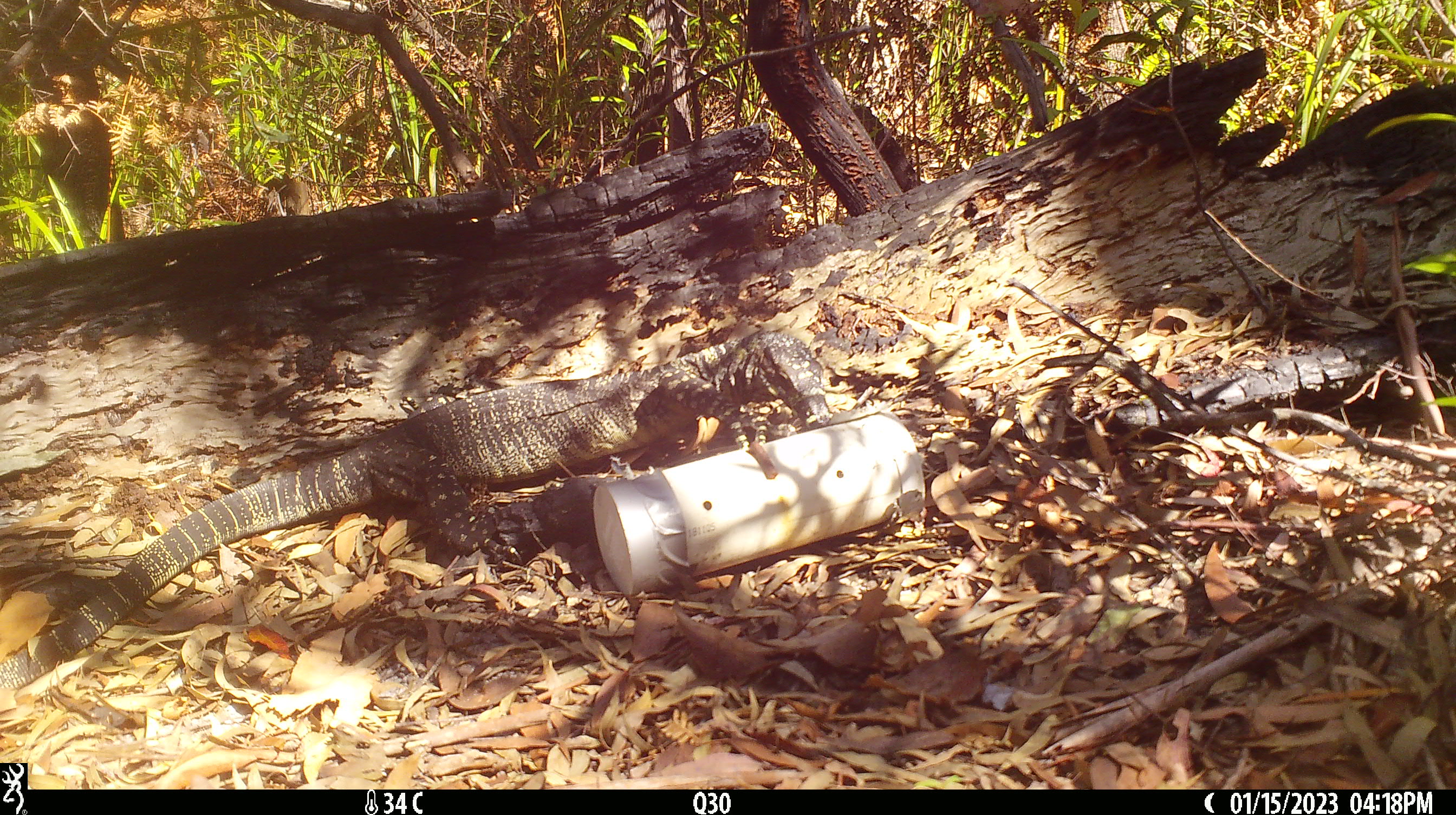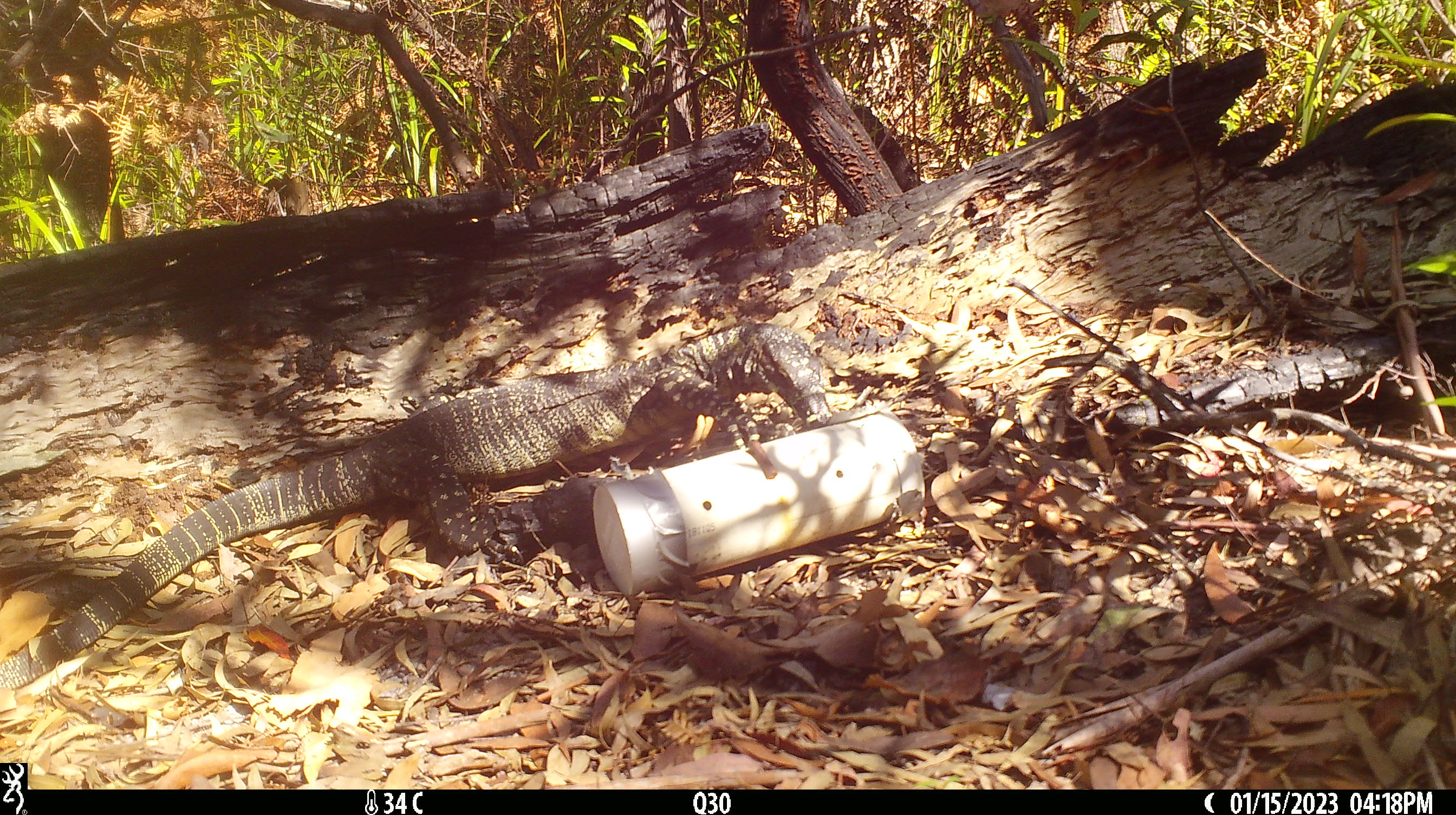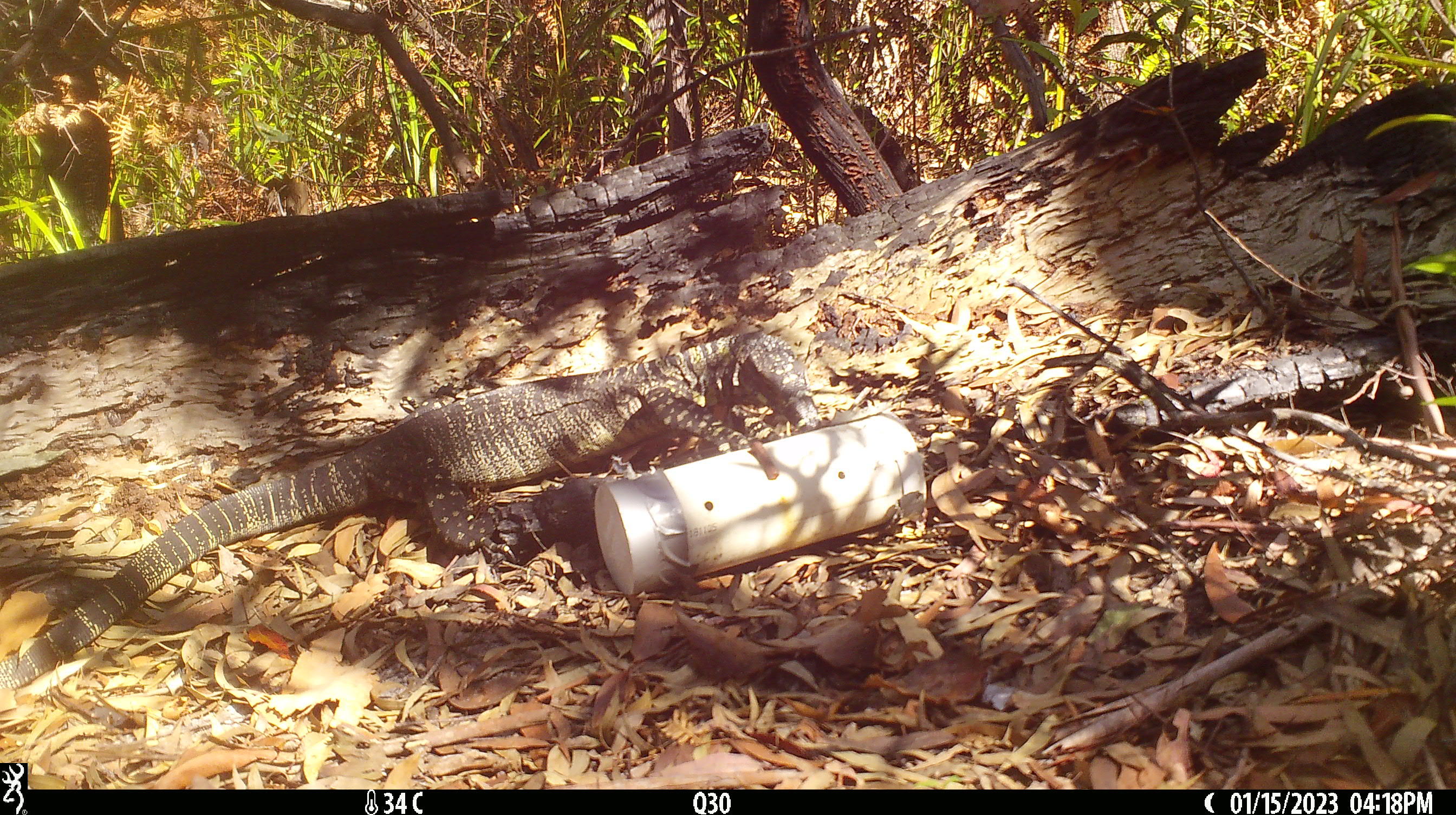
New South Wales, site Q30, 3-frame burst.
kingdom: Animalia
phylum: Chordata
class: Reptilia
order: Squamata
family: Varanidae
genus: Varanus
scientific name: Varanus varius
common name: lace monitor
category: goanna